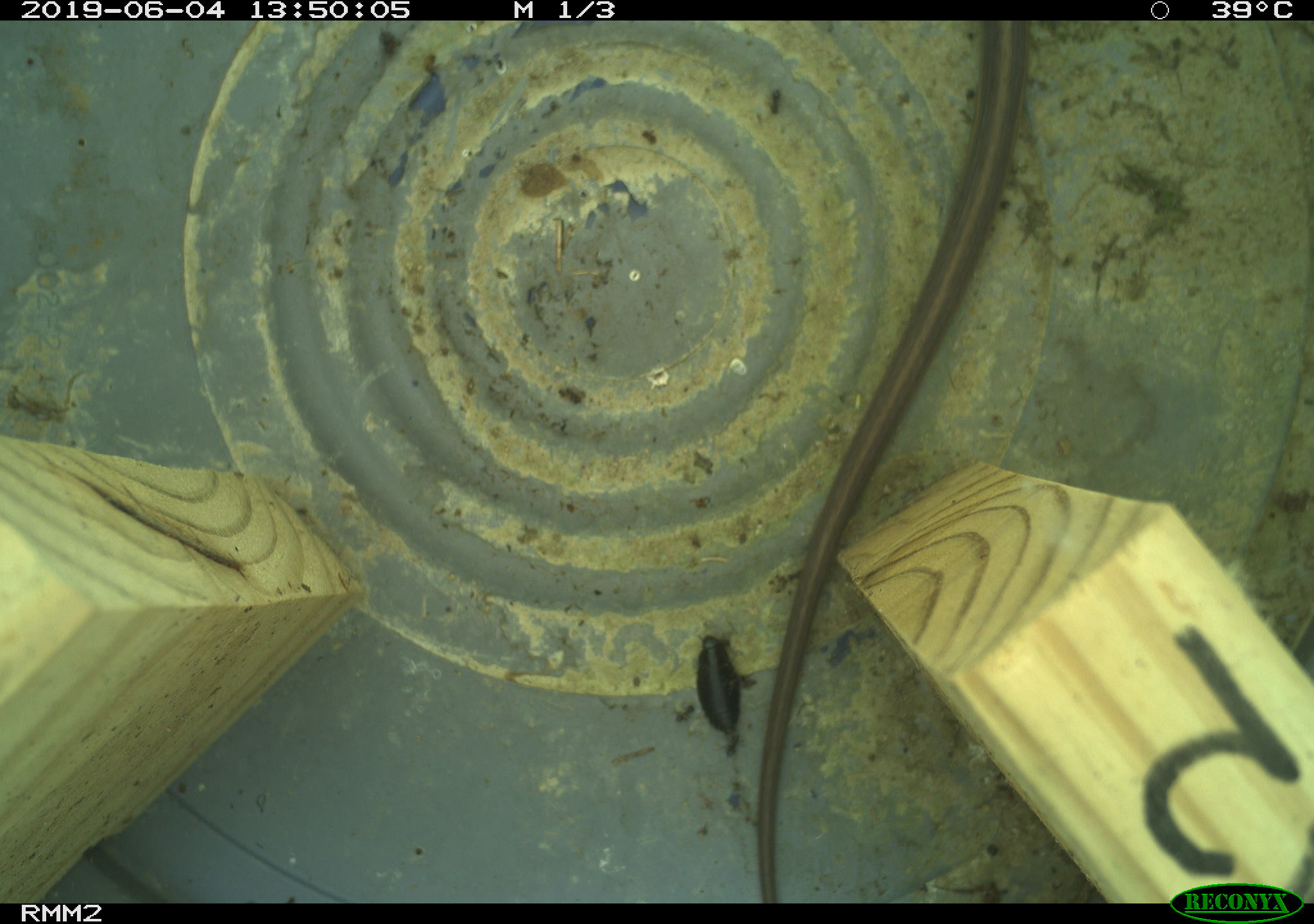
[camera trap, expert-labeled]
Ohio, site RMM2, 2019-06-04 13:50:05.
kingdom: Animalia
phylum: Chordata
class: Reptilia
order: Squamata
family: Colubridae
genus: Thamnophis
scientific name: Thamnophis sirtalis sirtalis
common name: eastern gartersnake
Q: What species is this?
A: Eastern gartersnake (Thamnophis sirtalis sirtalis).